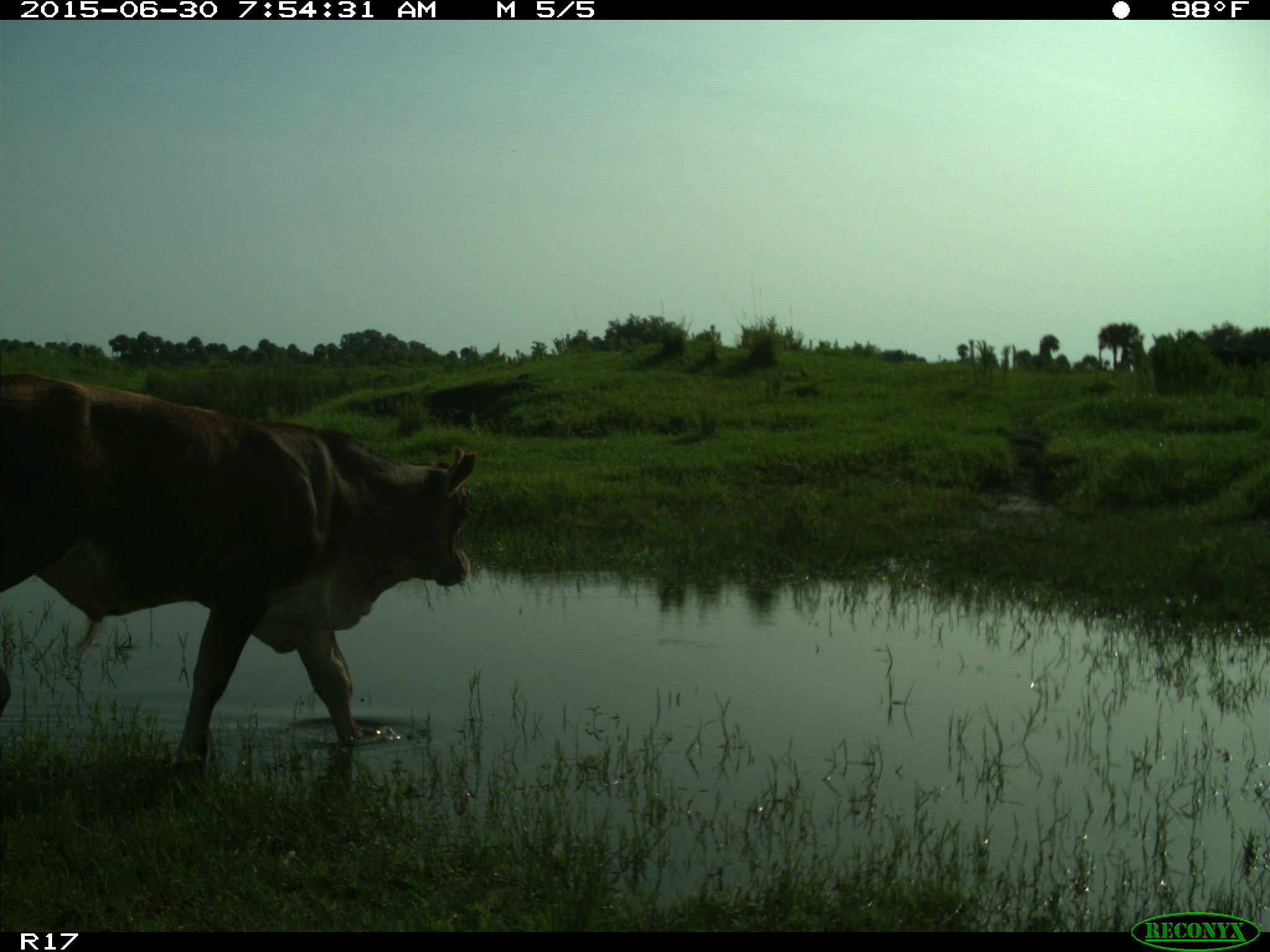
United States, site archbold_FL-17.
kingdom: Animalia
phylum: Chordata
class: Mammalia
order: Artiodactyla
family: Bovidae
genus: Bos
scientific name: Bos taurus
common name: domestic cow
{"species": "Bos taurus (domestic cow)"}